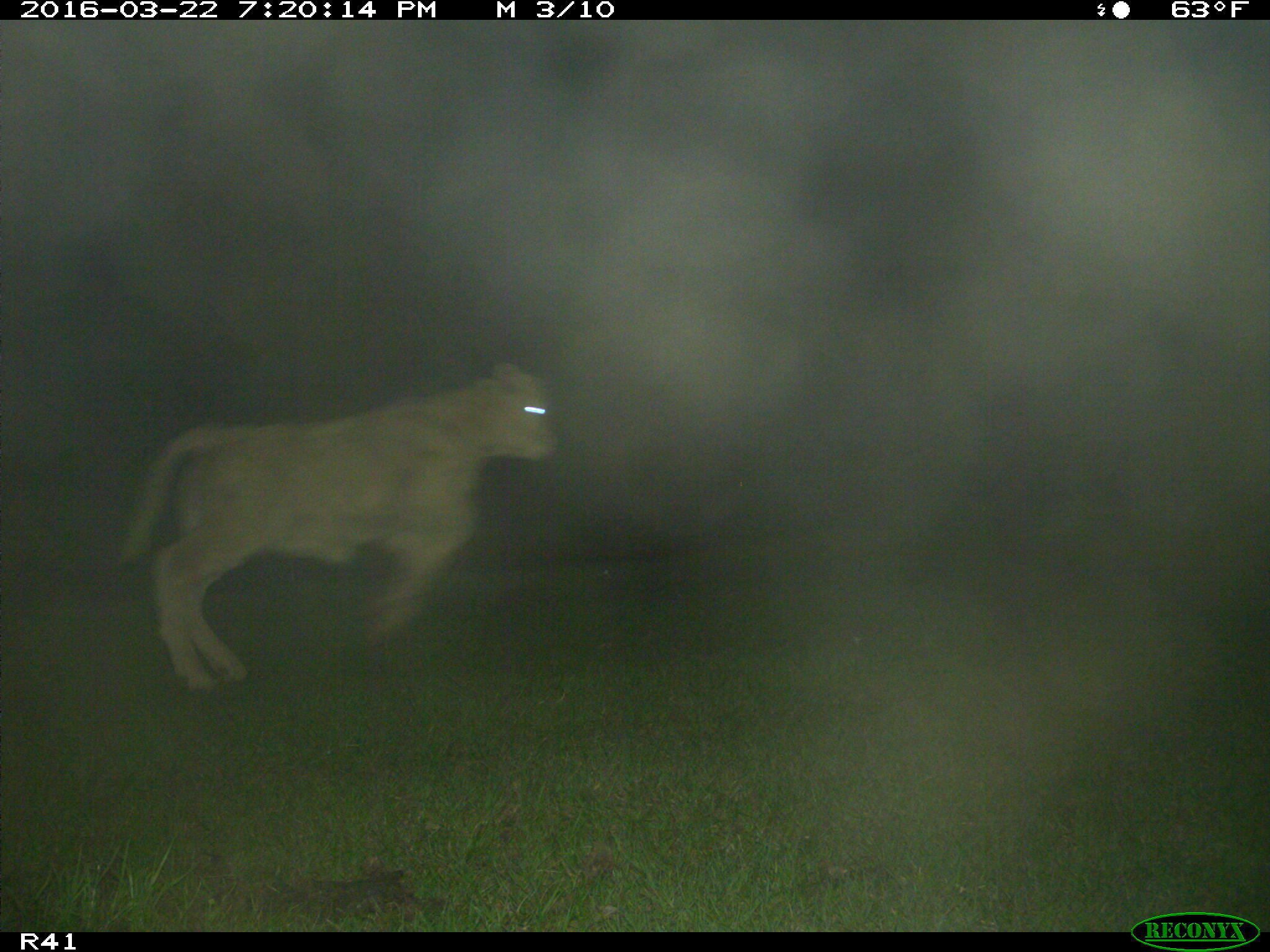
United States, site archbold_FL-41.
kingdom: Animalia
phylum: Chordata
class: Mammalia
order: Artiodactyla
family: Bovidae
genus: Bos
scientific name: Bos taurus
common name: domestic cow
Bos taurus (domestic cow).